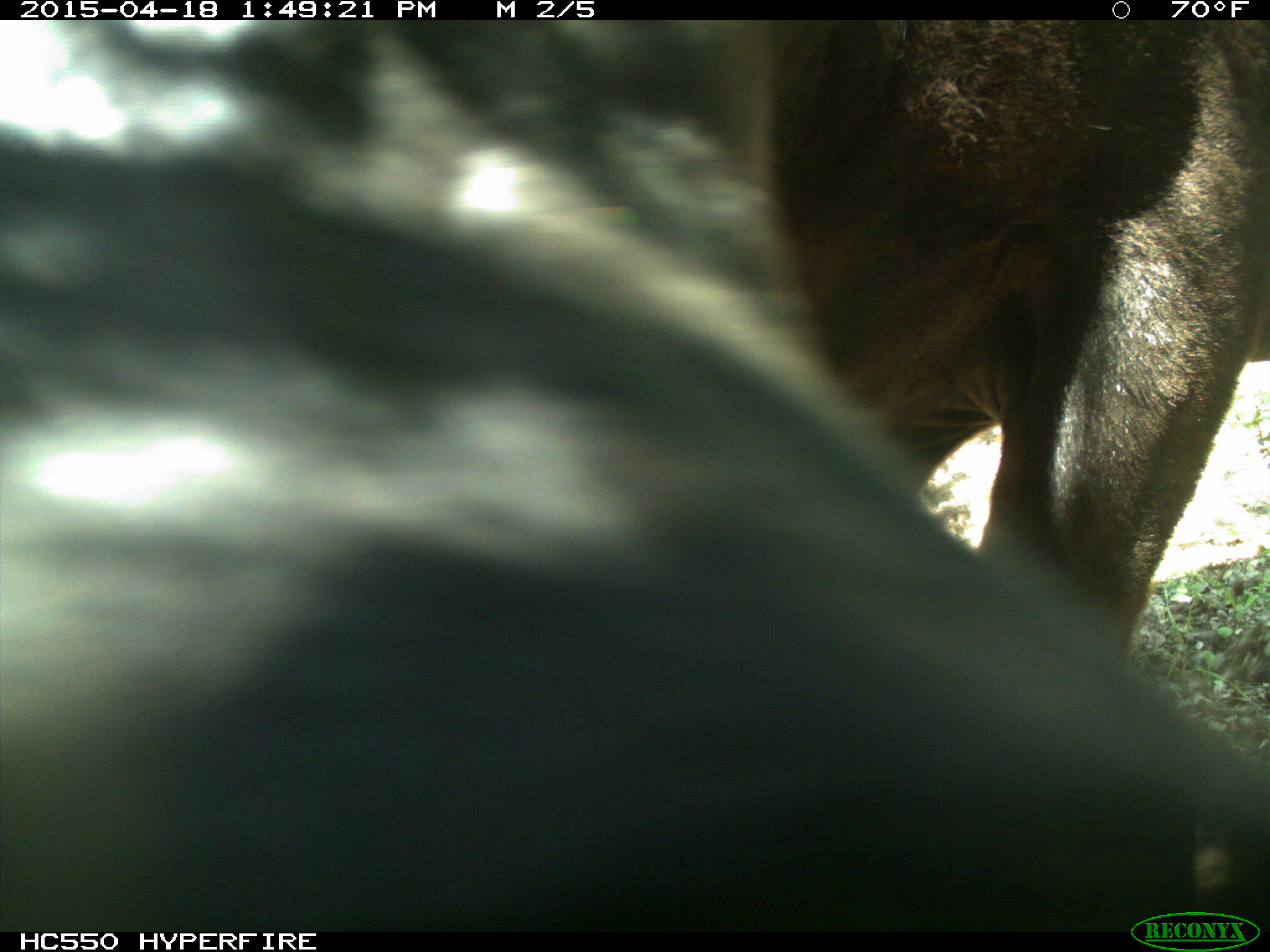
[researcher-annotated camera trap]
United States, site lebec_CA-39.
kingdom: Animalia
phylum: Chordata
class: Mammalia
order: Artiodactyla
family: Bovidae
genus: Bos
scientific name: Bos taurus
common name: domestic cow